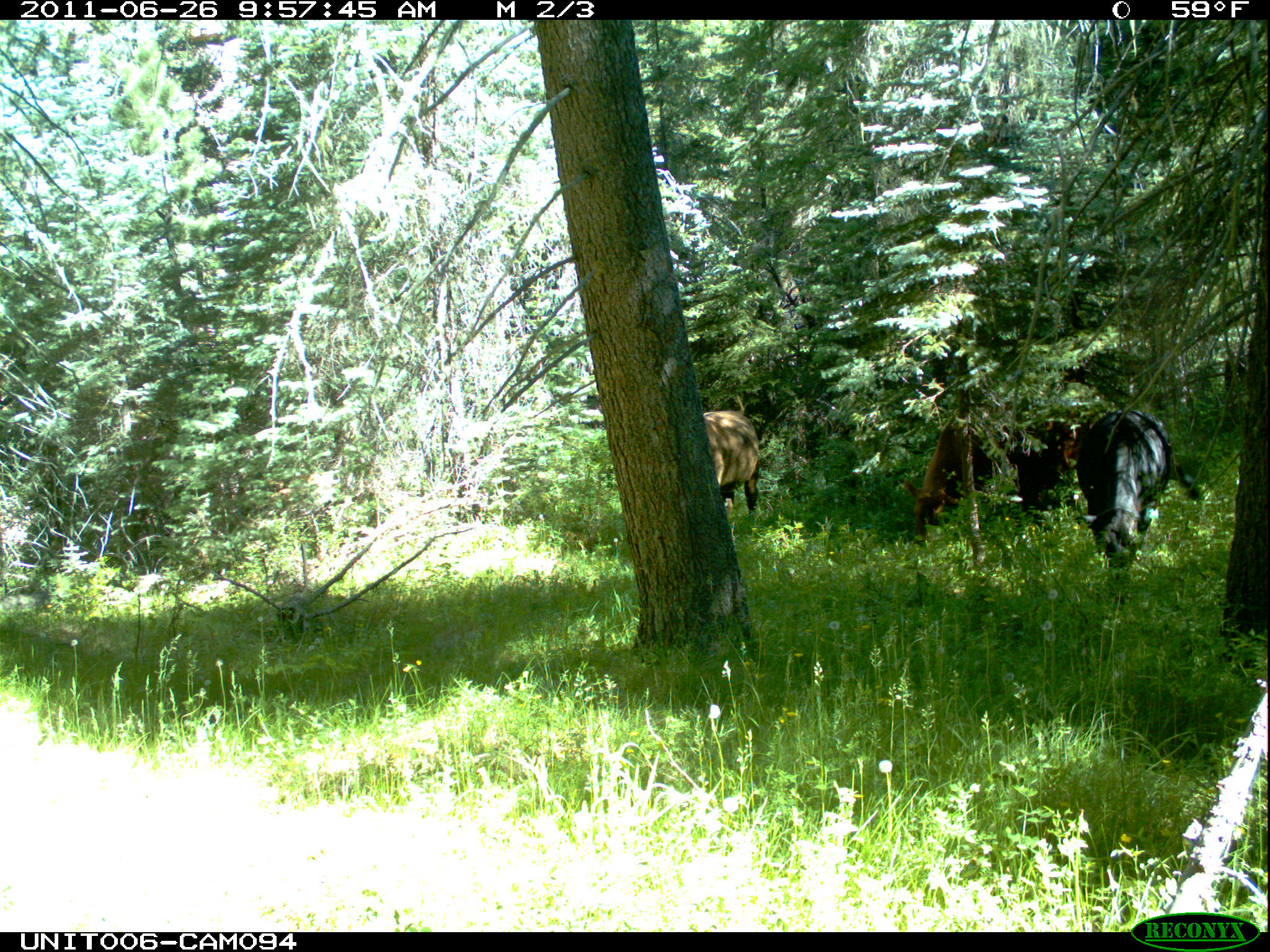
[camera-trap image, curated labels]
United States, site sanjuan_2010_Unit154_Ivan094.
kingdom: Animalia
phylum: Chordata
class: Mammalia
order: Artiodactyla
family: Bovidae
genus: Bos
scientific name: Bos taurus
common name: domestic cow